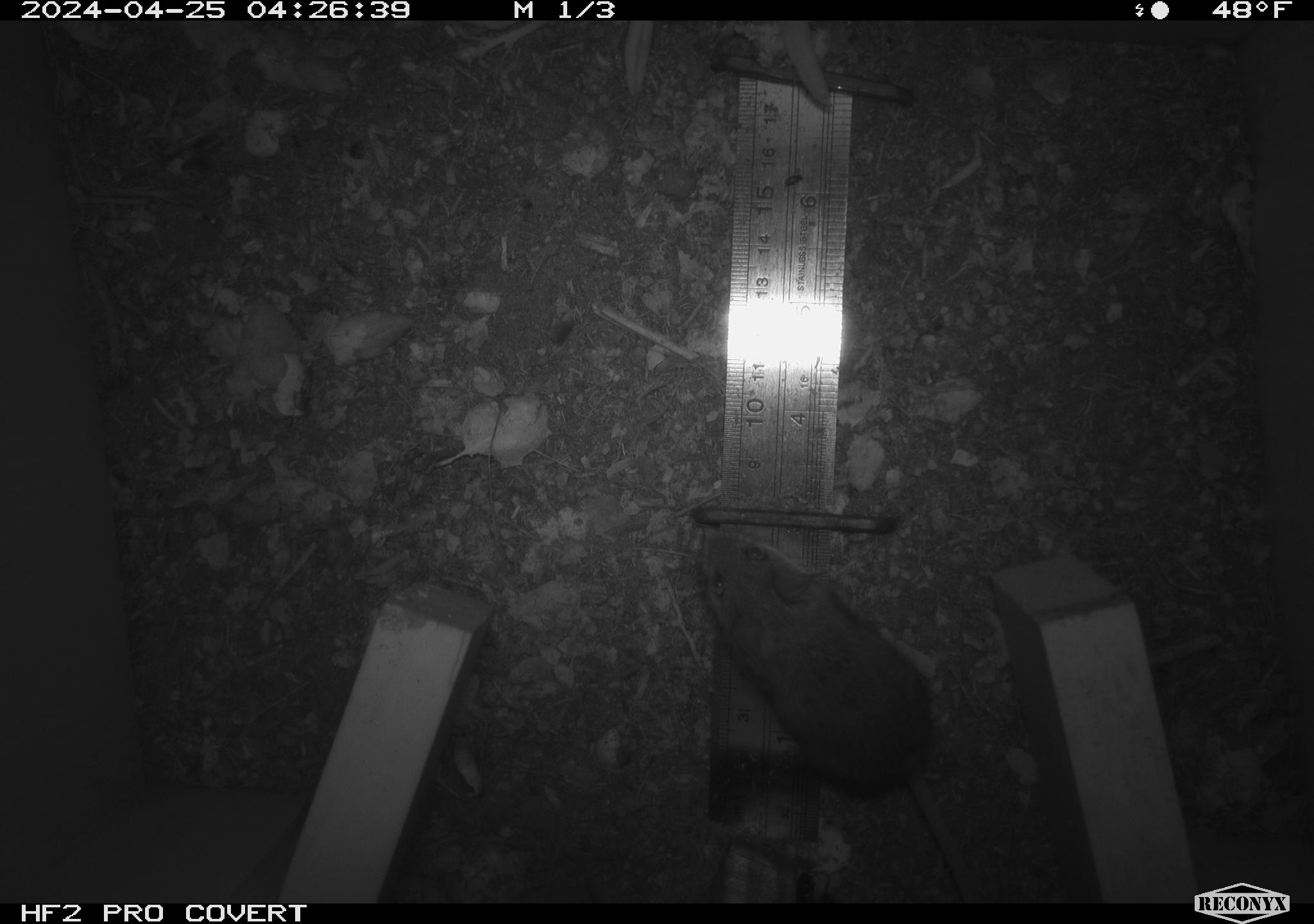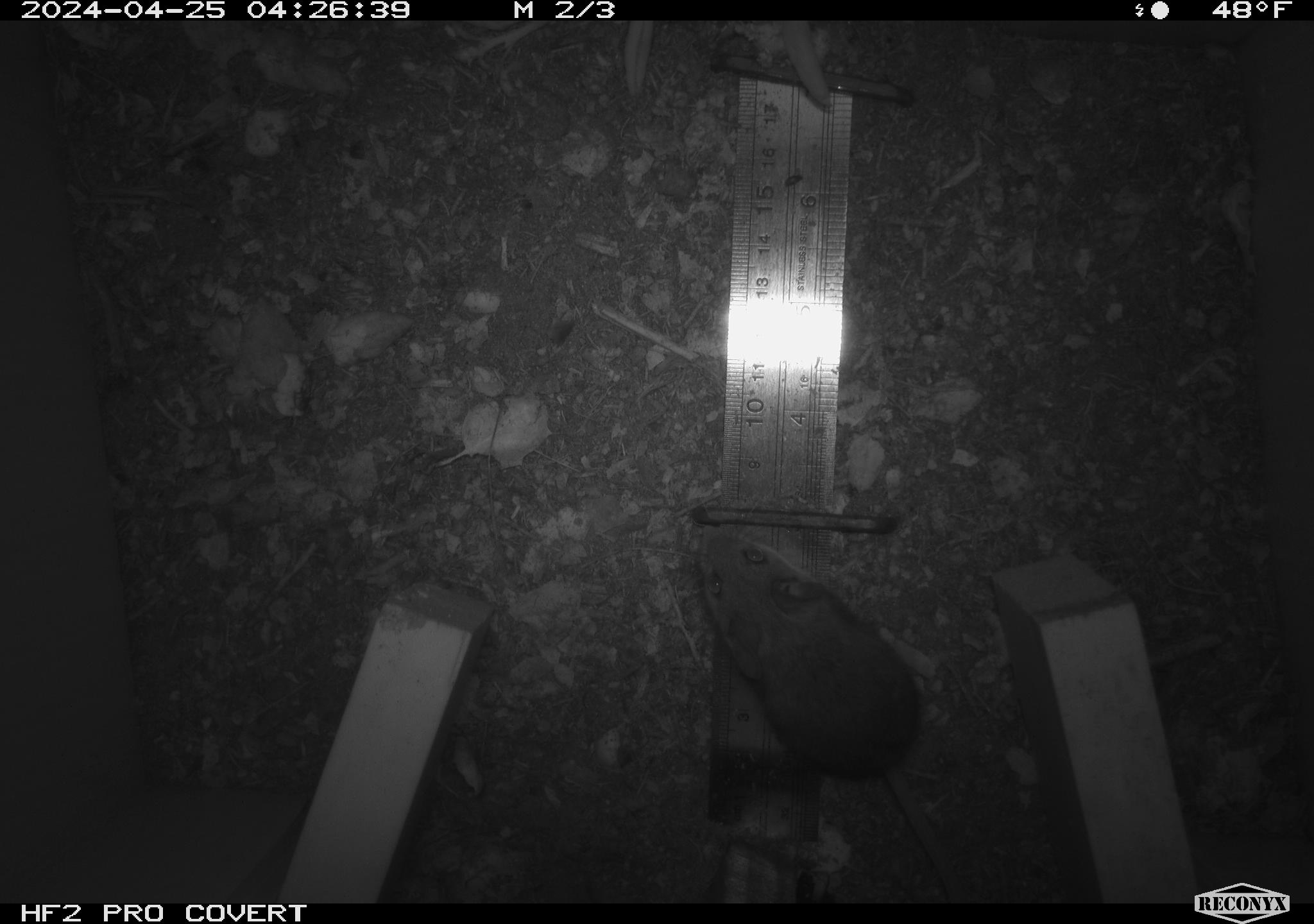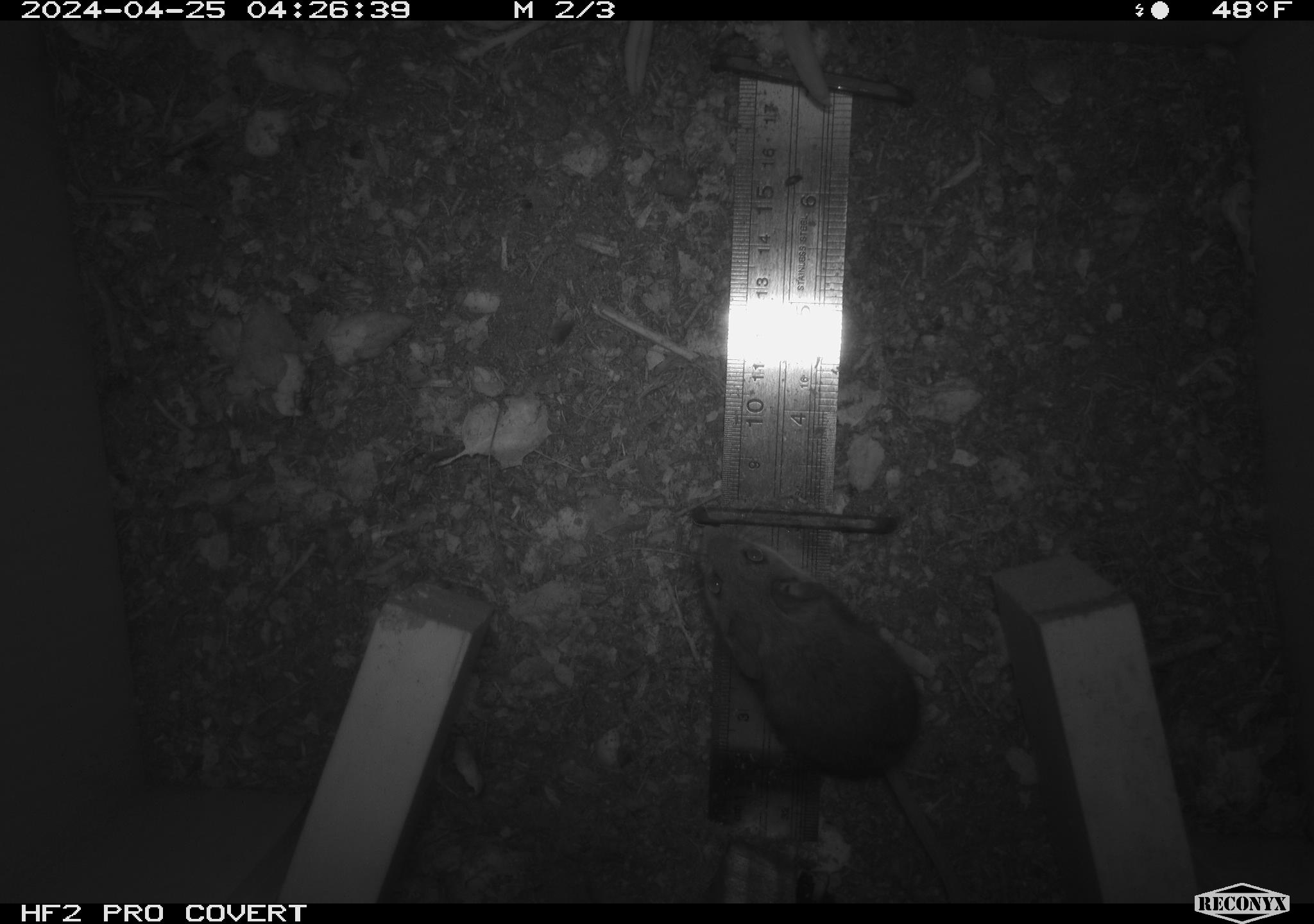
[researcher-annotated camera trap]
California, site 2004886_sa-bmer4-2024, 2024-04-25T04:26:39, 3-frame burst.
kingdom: Animalia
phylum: Chordata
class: Mammalia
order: Rodentia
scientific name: Rodentia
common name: mouse species